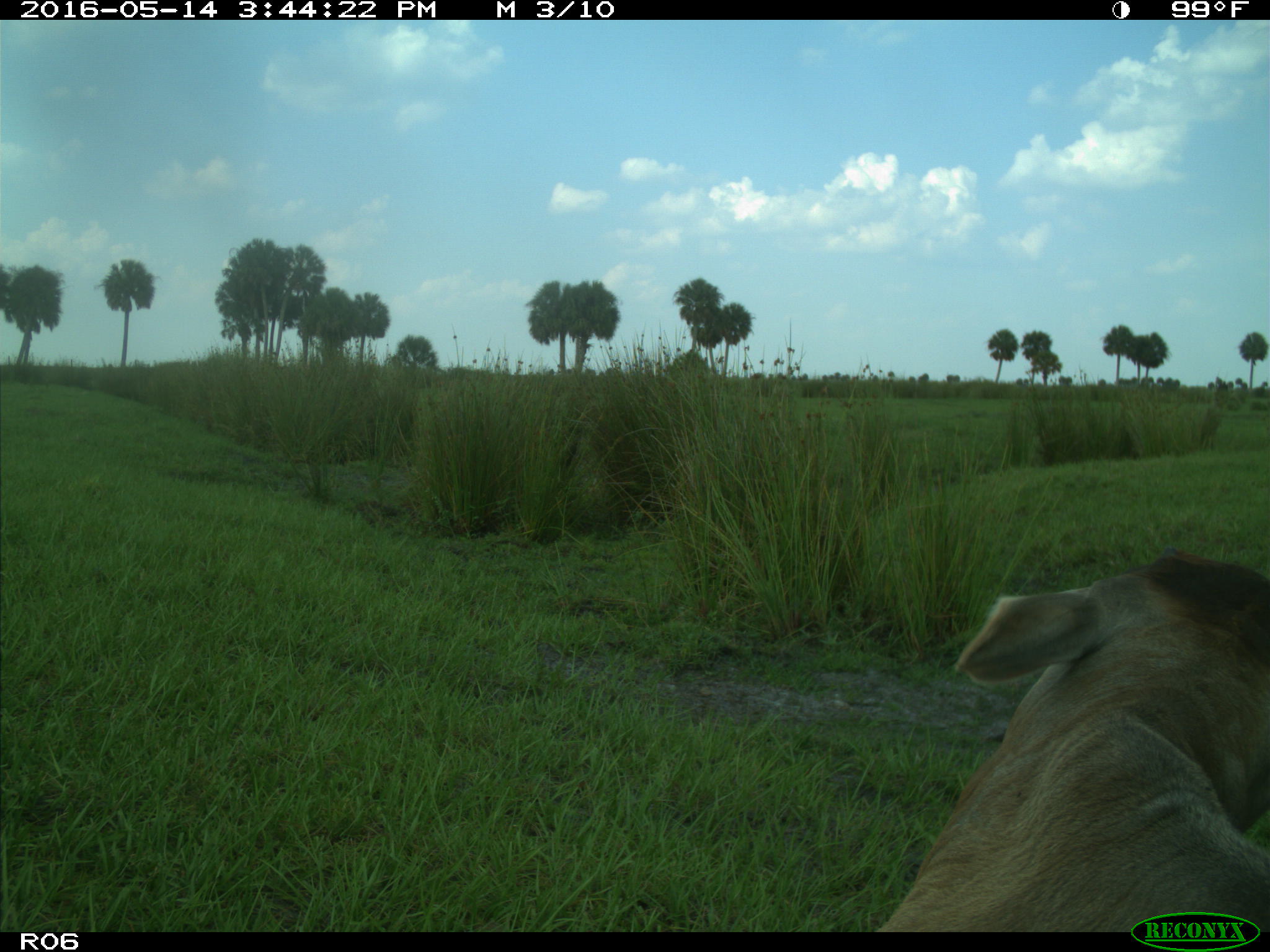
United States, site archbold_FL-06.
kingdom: Animalia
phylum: Chordata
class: Mammalia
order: Artiodactyla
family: Bovidae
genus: Bos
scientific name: Bos taurus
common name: domestic cow